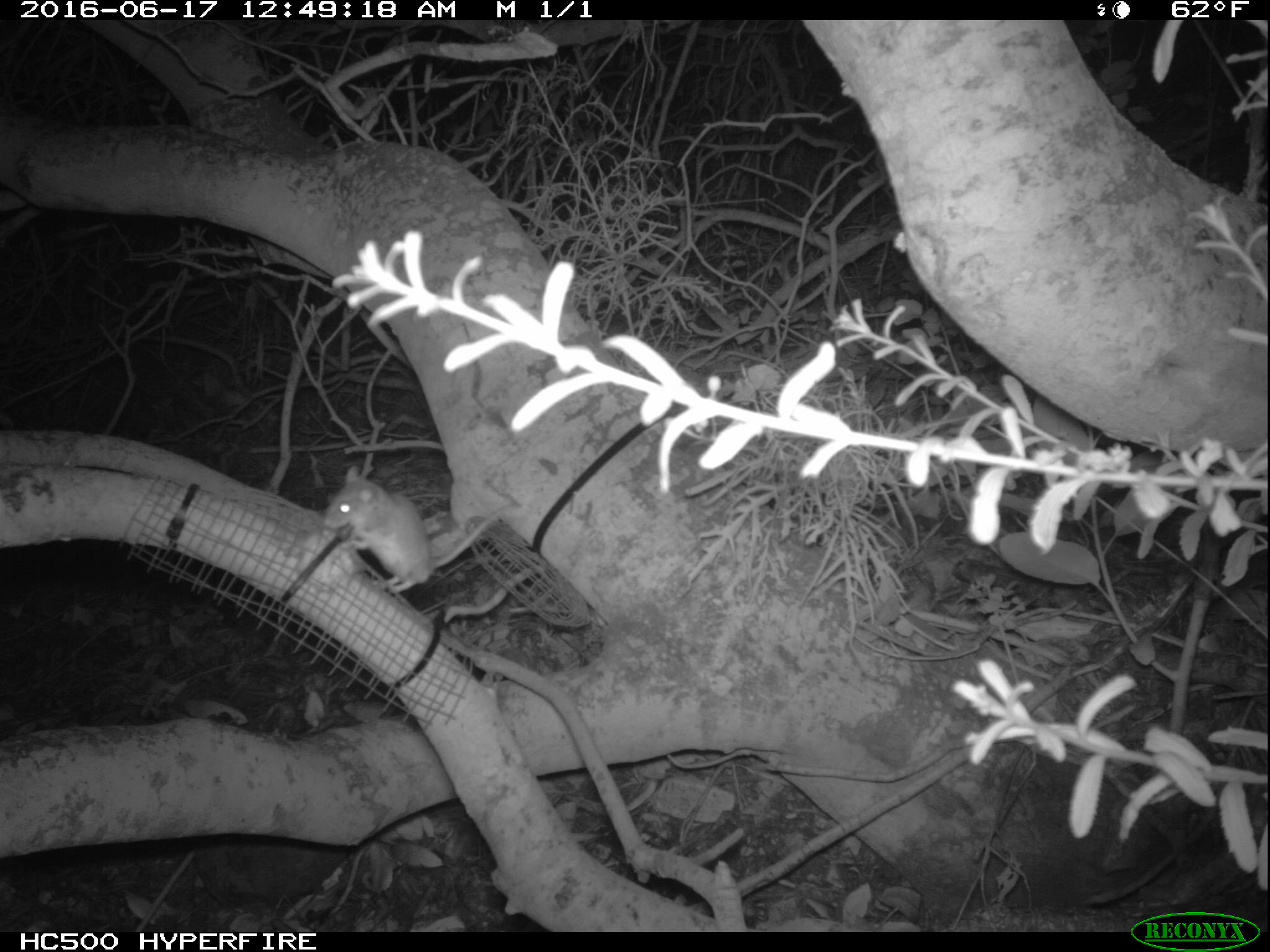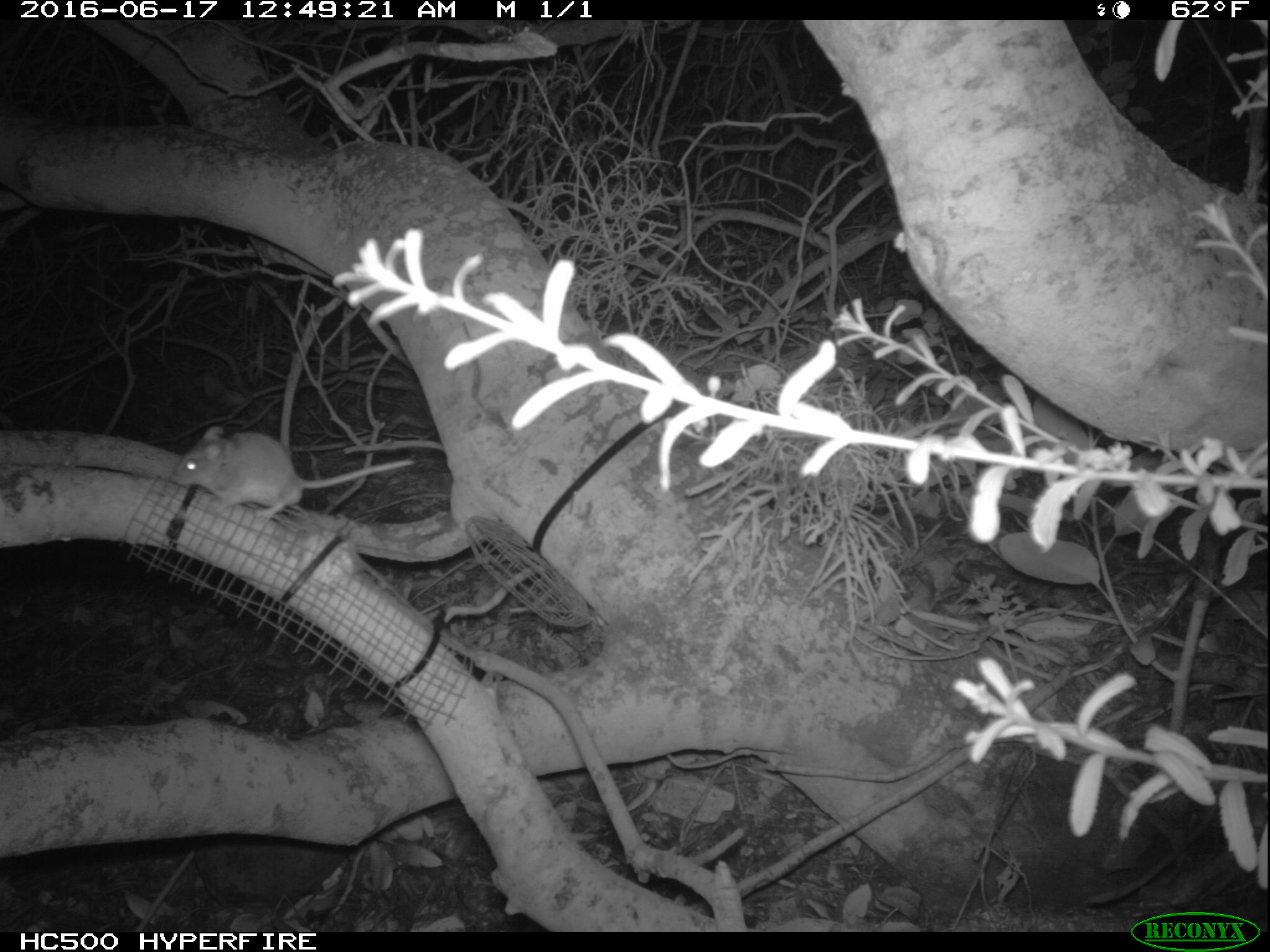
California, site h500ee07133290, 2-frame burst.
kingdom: Animalia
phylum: Chordata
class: Mammalia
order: Rodentia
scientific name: Rodentia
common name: rodent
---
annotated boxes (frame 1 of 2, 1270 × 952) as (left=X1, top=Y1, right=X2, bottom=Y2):
rodent: (left=322, top=463, right=499, bottom=592)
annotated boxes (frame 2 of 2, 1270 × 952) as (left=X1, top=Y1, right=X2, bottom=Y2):
rodent: (left=167, top=425, right=418, bottom=532)